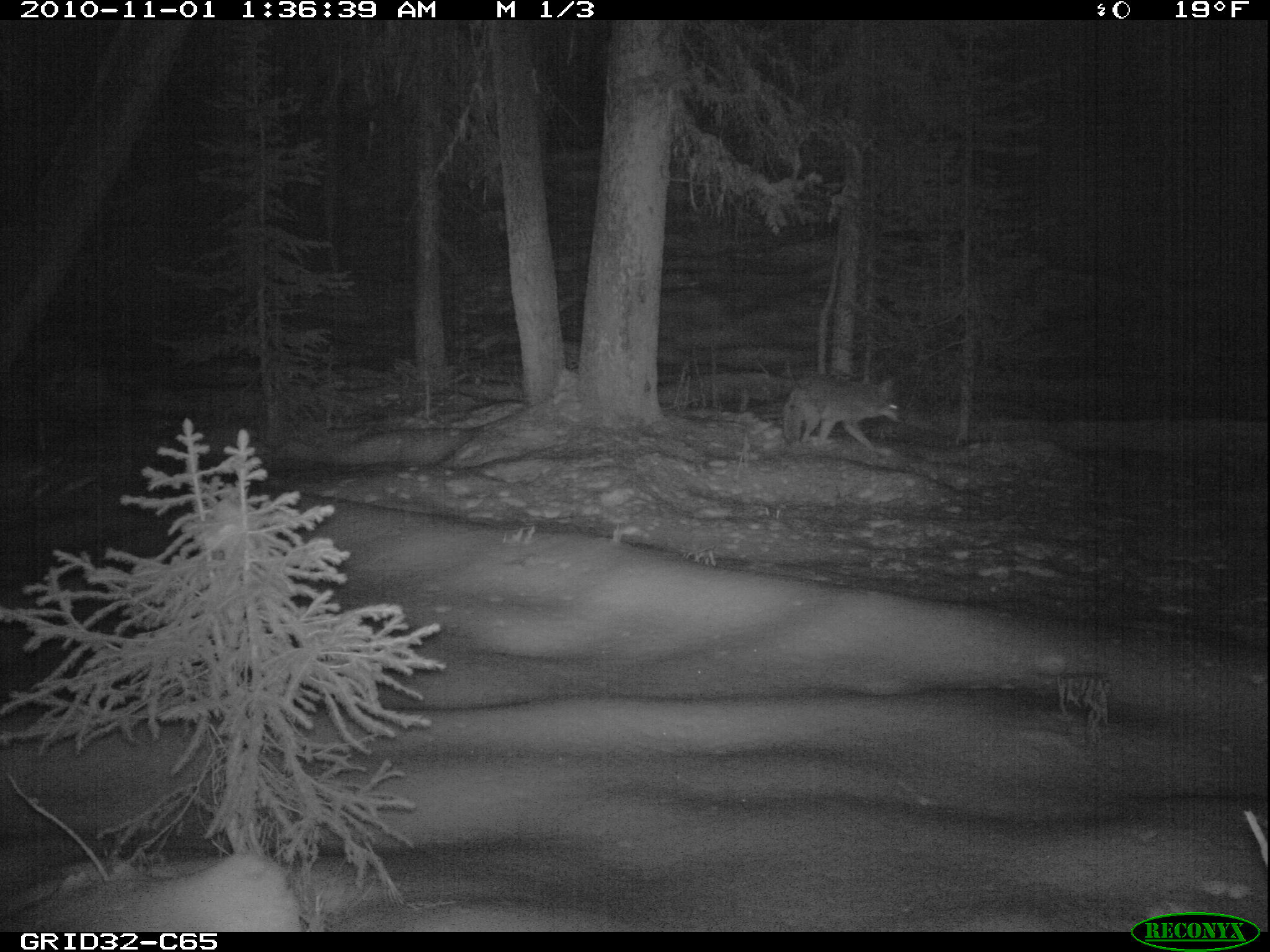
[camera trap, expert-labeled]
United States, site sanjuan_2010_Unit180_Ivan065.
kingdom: Animalia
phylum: Chordata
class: Mammalia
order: Carnivora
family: Canidae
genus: Canis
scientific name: Canis latrans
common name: coyote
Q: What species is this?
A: Canis latrans (coyote).